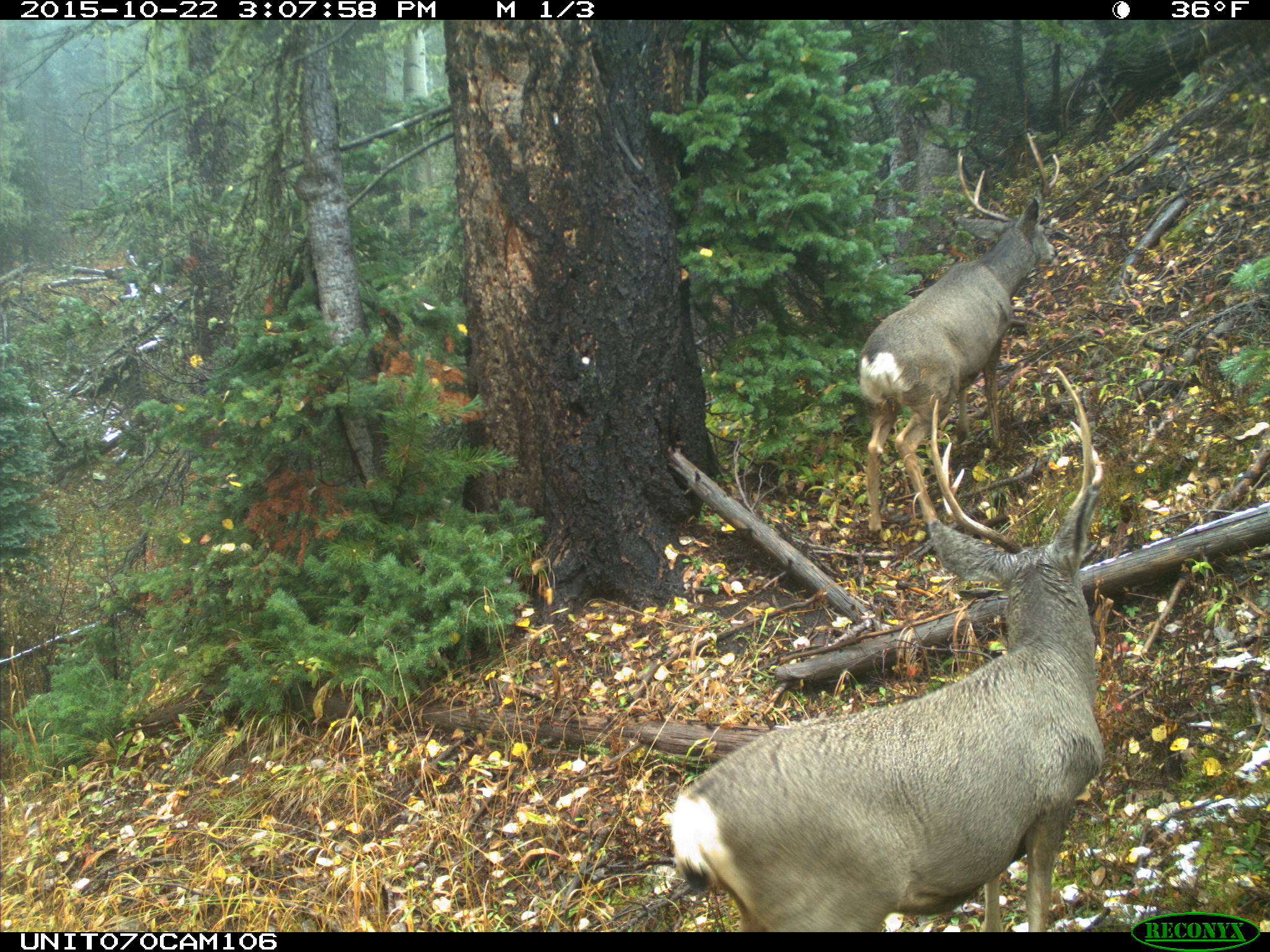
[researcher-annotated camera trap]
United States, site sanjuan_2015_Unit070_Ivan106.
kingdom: Animalia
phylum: Chordata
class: Mammalia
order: Artiodactyla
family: Cervidae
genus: Odocoileus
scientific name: Odocoileus hemionus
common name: mule deer